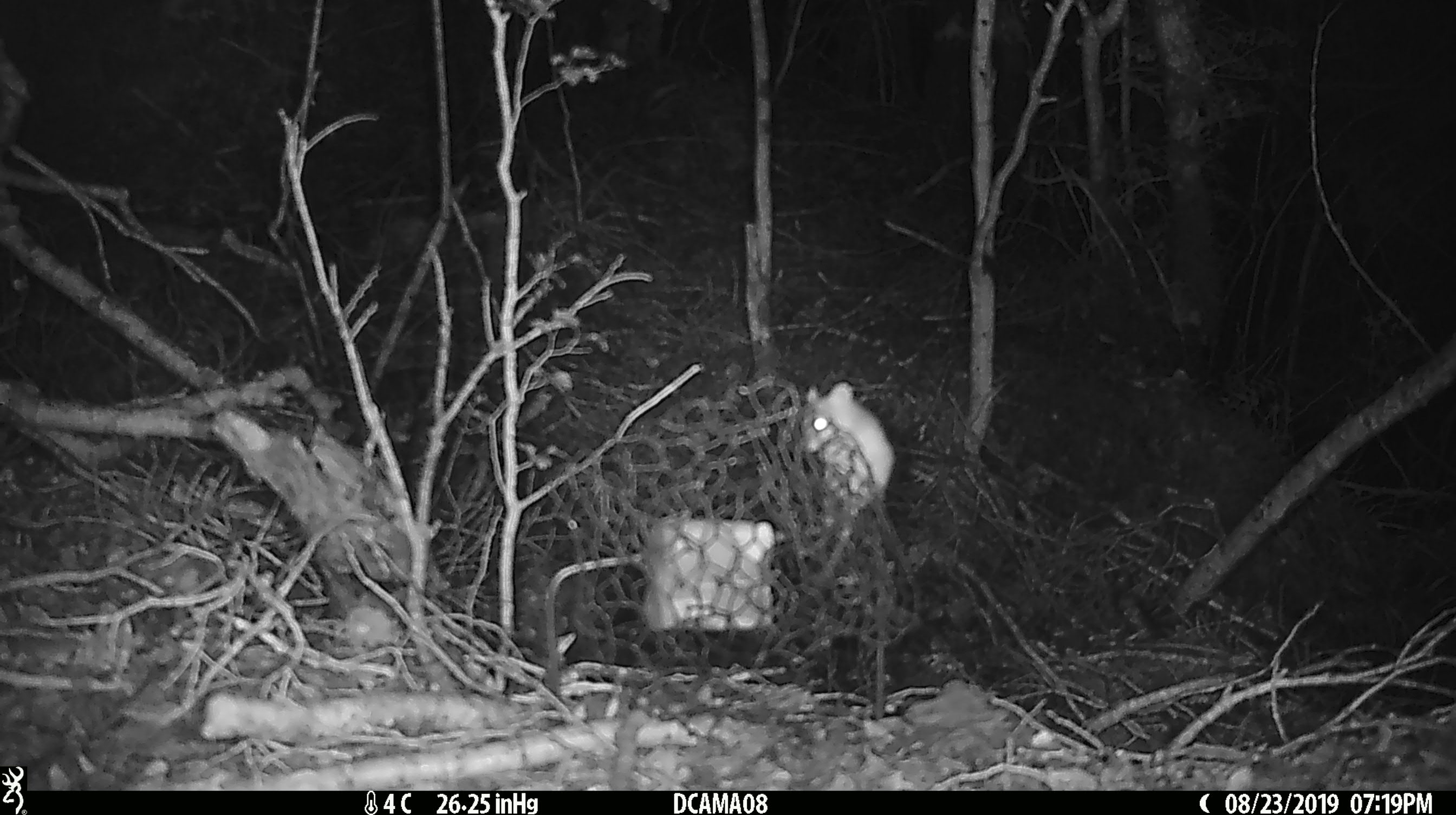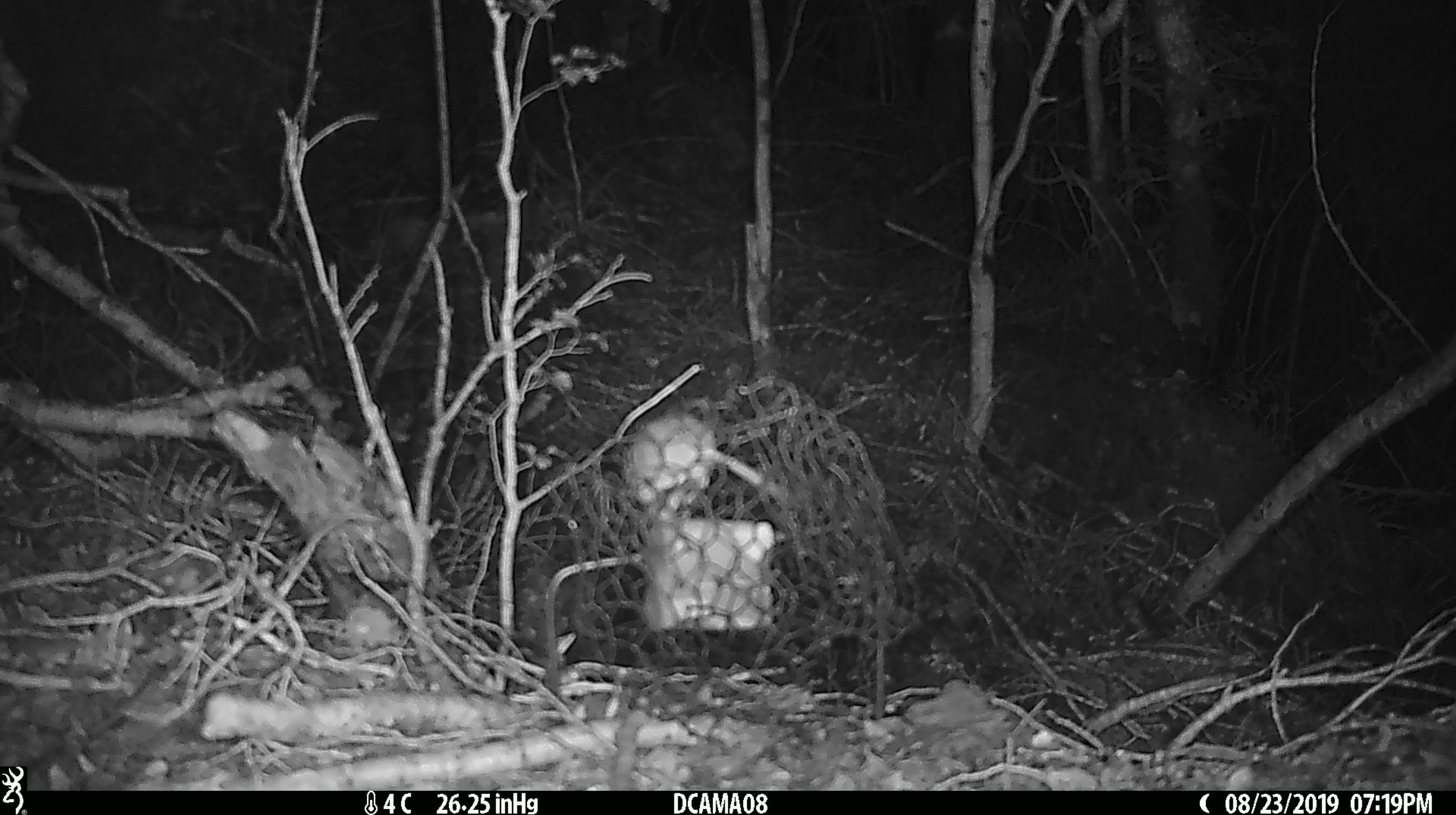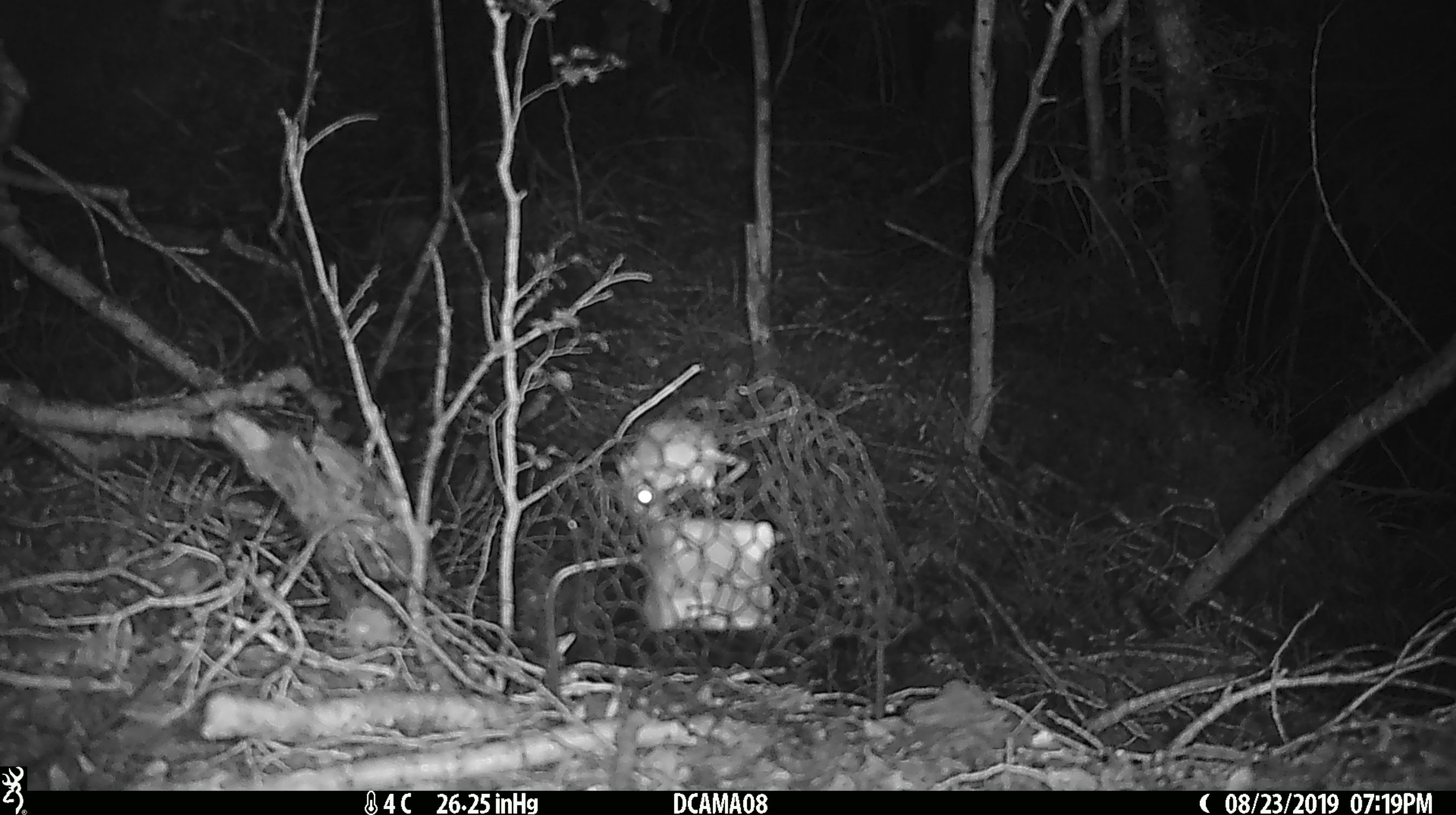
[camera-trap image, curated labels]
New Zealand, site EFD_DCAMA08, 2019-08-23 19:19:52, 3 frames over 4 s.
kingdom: Animalia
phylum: Chordata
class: Mammalia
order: Rodentia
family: Muridae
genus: Mus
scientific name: Mus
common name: mouse